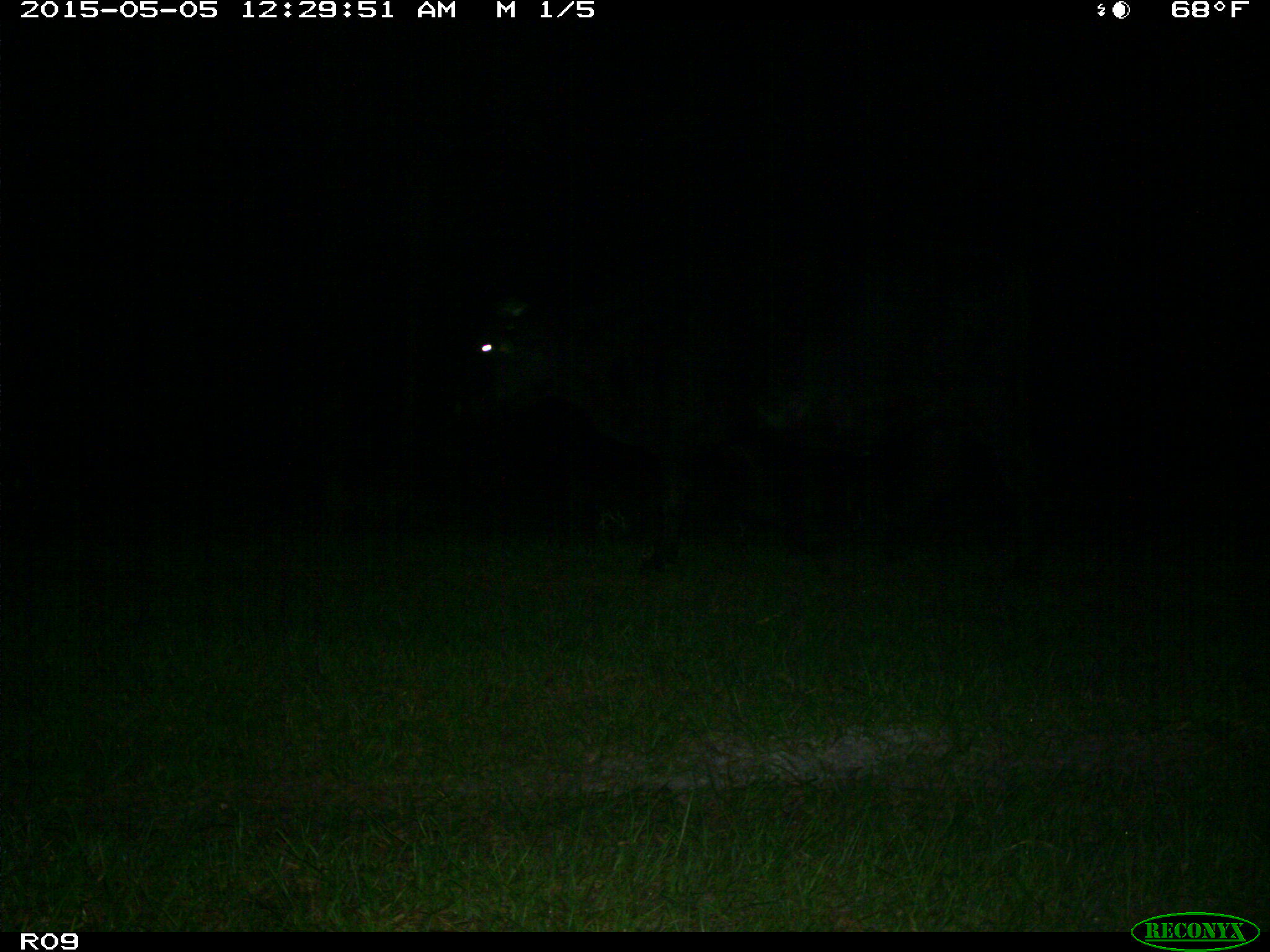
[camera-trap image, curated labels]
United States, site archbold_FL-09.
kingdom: Animalia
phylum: Chordata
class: Mammalia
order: Artiodactyla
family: Bovidae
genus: Bos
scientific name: Bos taurus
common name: domestic cow